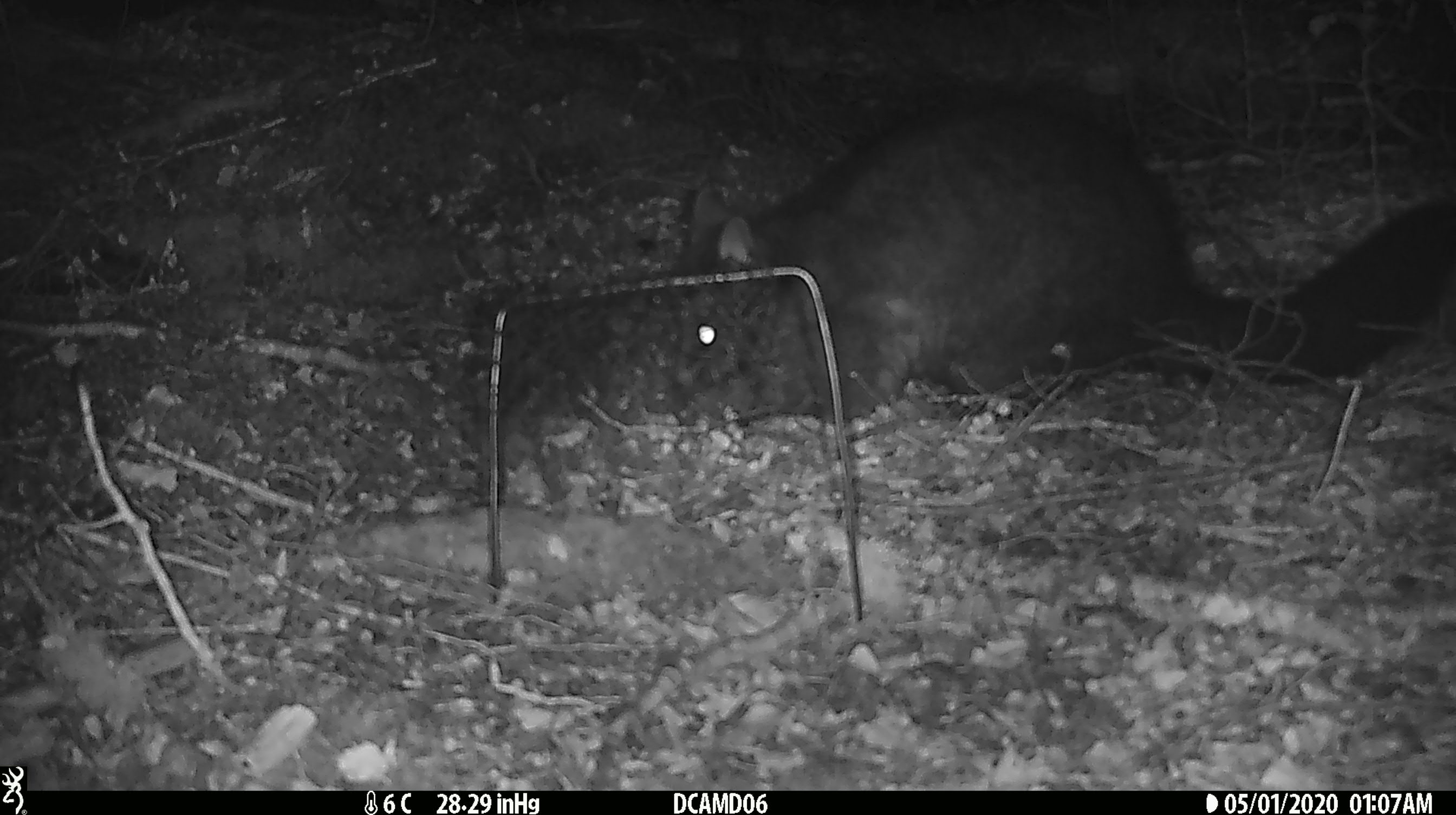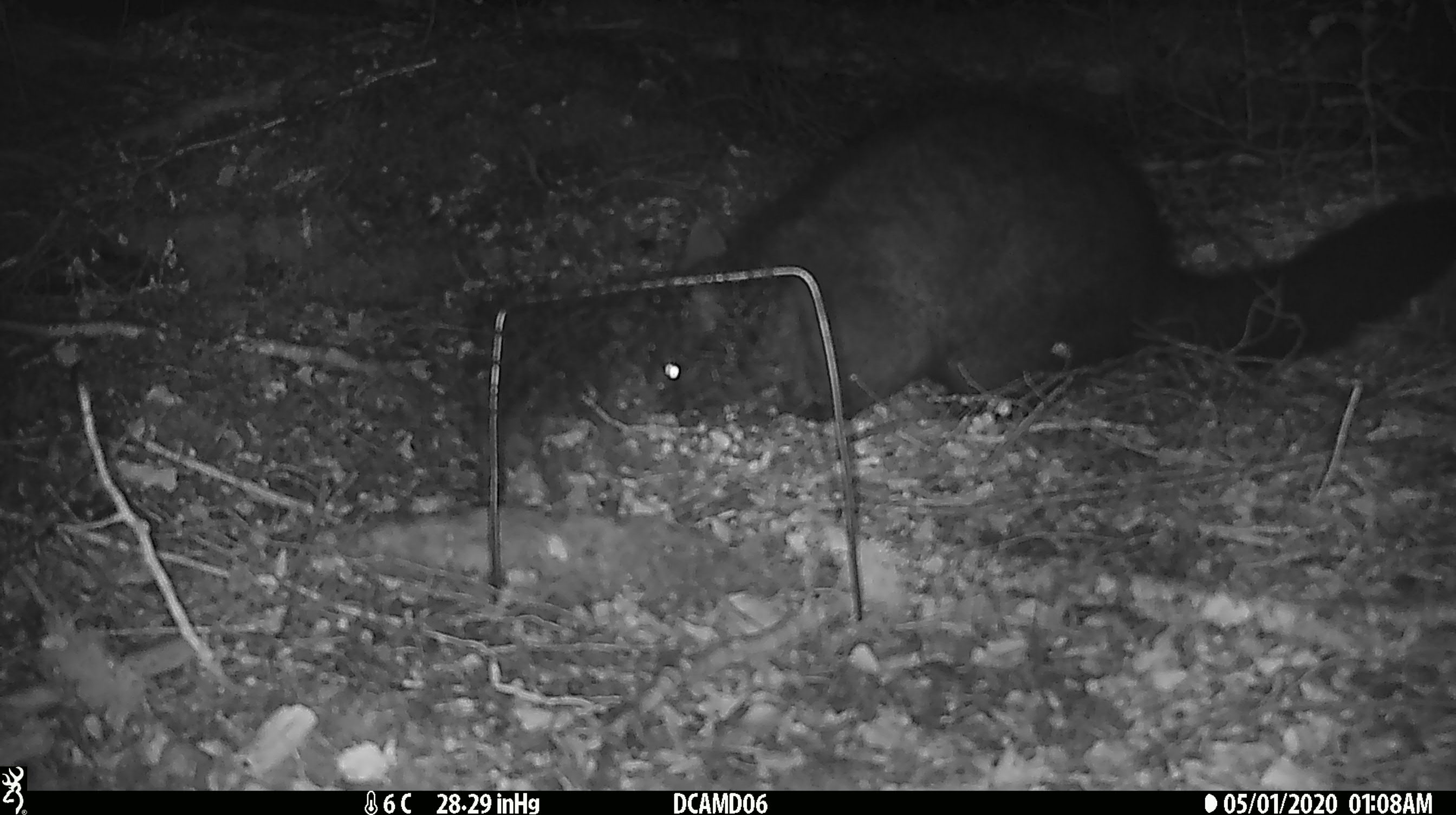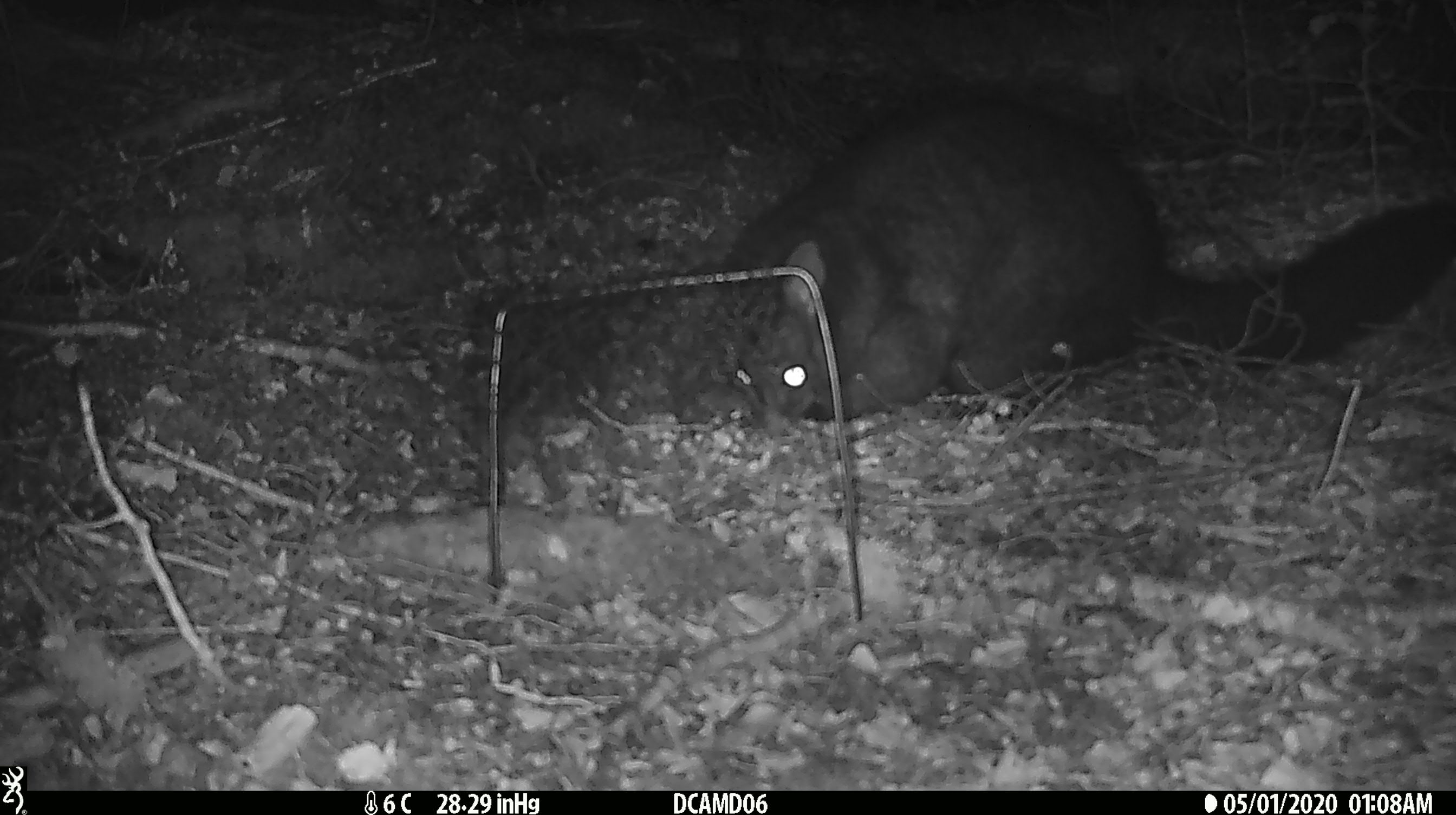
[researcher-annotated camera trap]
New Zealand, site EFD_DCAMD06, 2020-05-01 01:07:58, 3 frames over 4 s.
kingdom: Animalia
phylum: Chordata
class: Mammalia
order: Diprotodontia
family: Phalangeridae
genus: Trichosurus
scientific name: Trichosurus vulpecula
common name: common brushtail possum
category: possum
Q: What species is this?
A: Possum (common brushtail possum) (Trichosurus vulpecula).